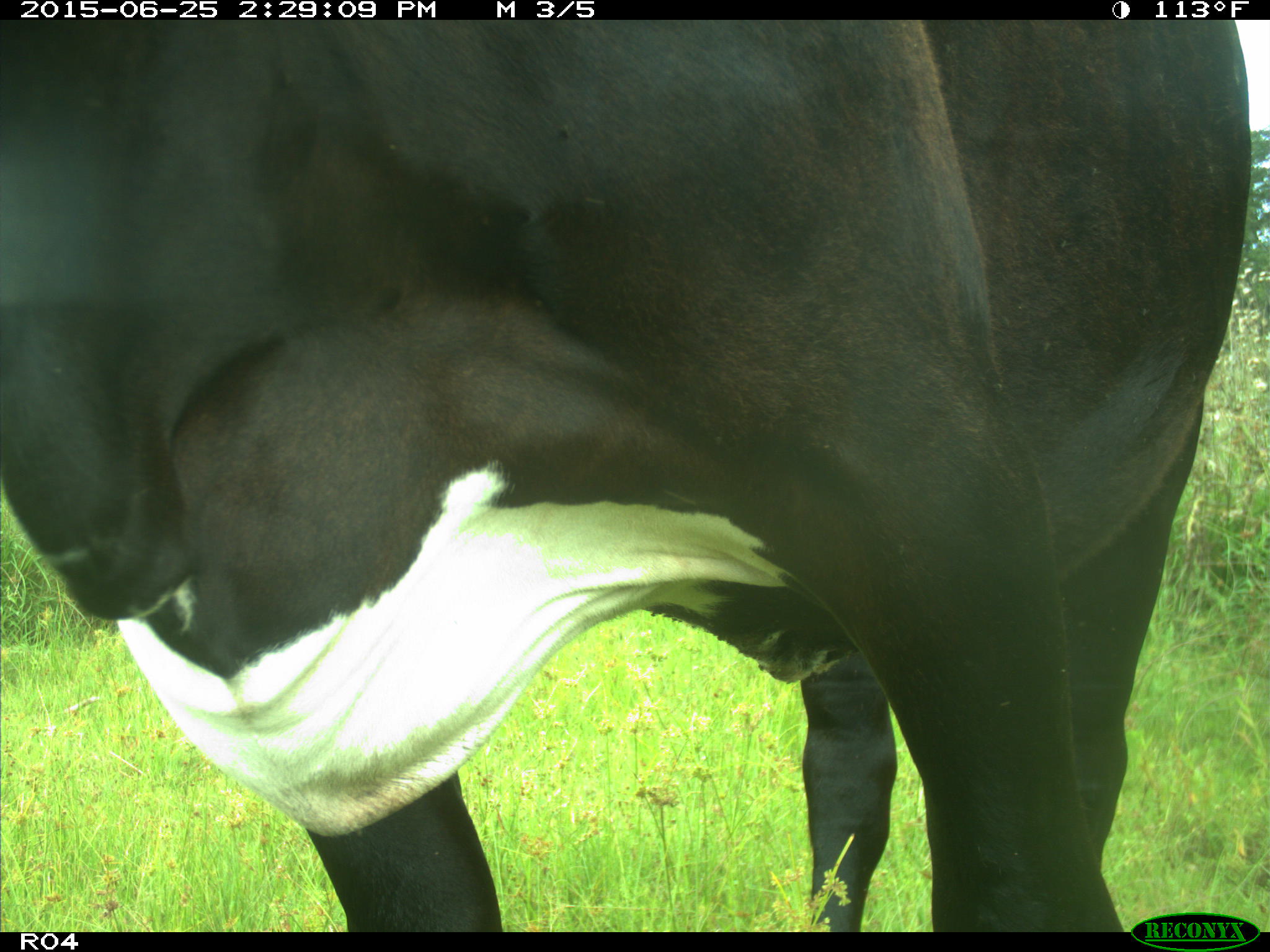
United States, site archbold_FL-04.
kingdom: Animalia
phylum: Chordata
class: Mammalia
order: Artiodactyla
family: Bovidae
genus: Bos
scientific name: Bos taurus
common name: domestic cow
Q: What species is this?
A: Bos taurus (domestic cow).